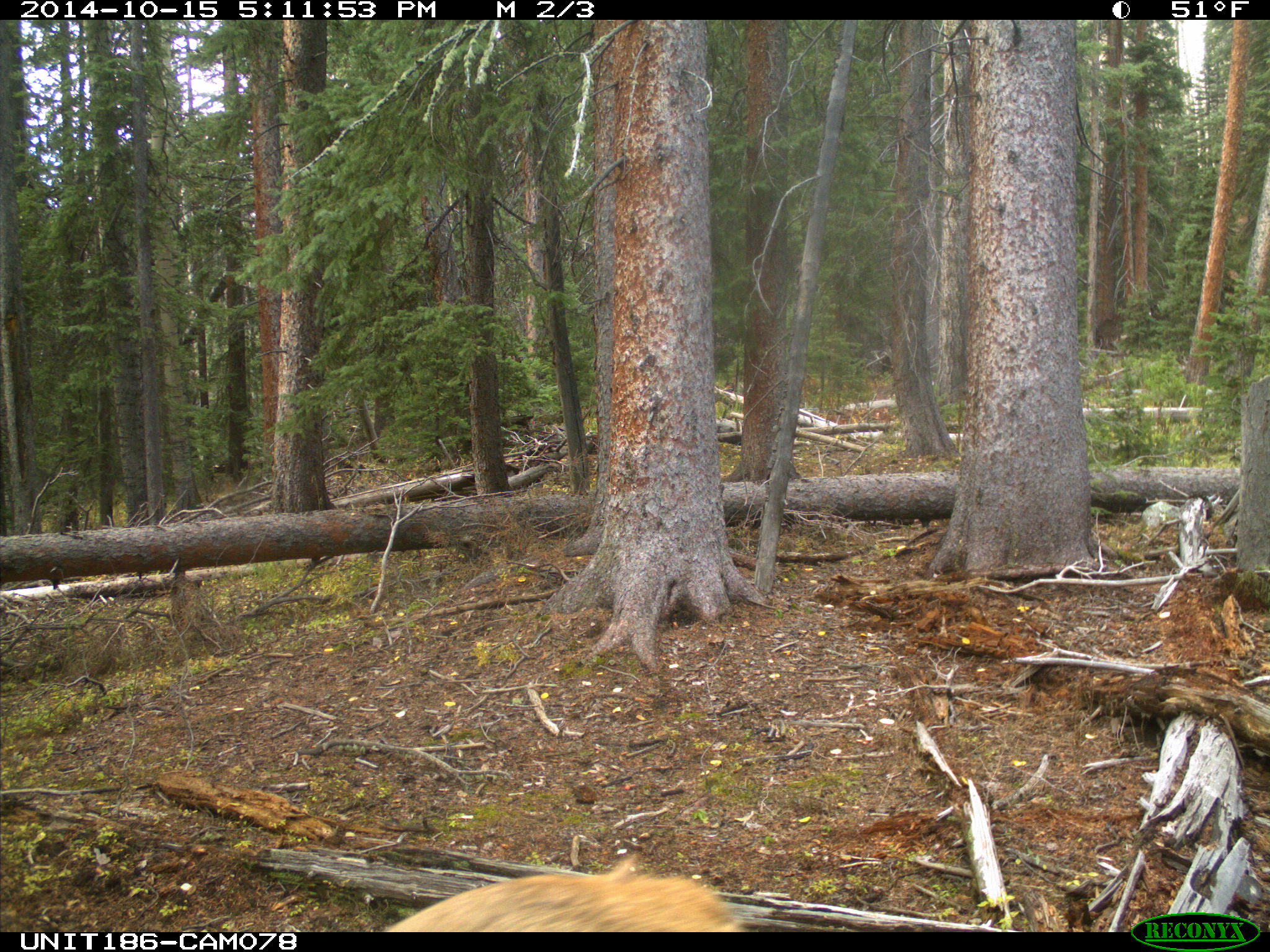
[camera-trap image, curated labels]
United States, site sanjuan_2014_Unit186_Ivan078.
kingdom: Animalia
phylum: Chordata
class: Mammalia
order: Artiodactyla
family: Cervidae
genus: Cervus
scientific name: Cervus elaphus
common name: red deer